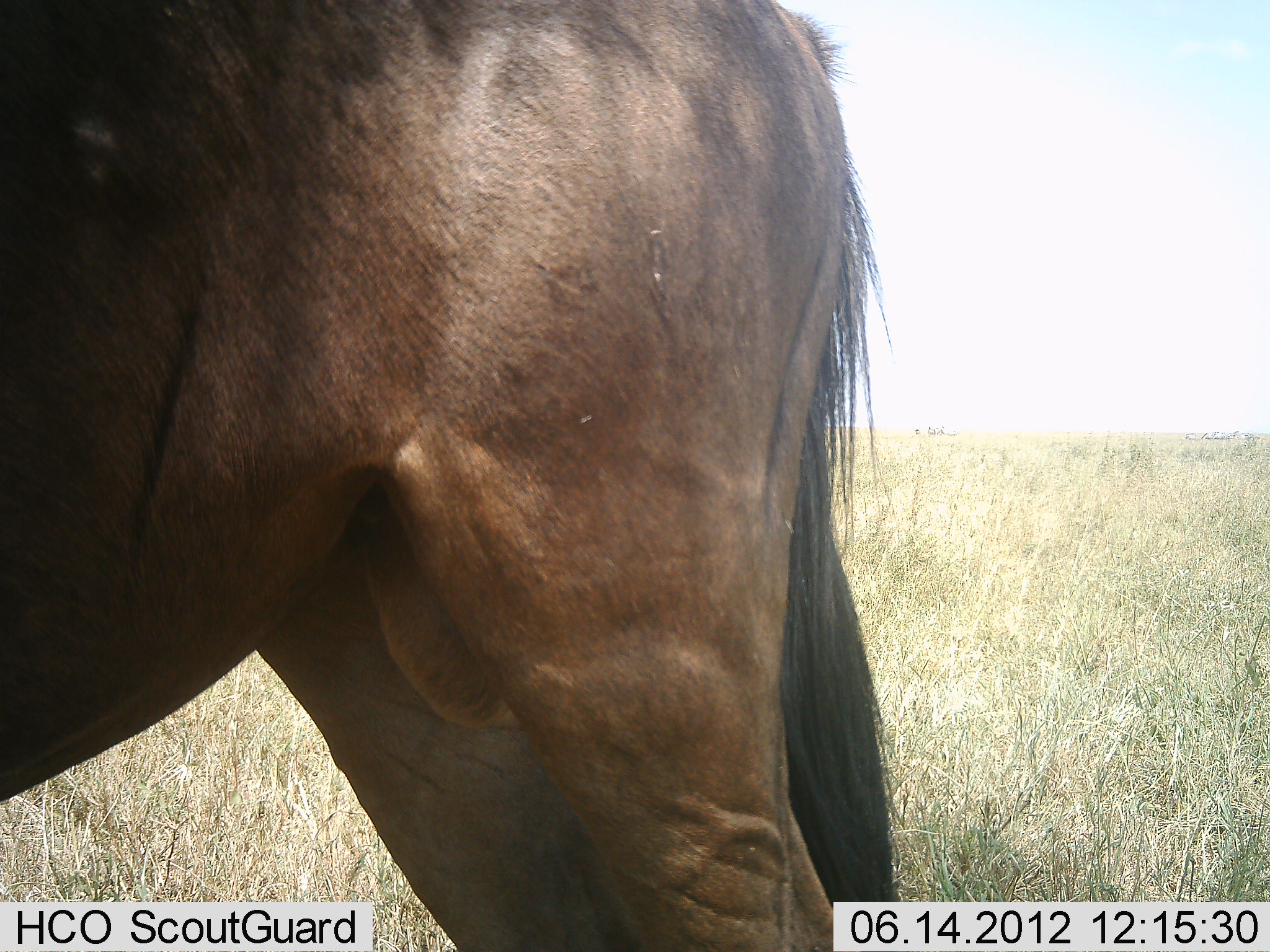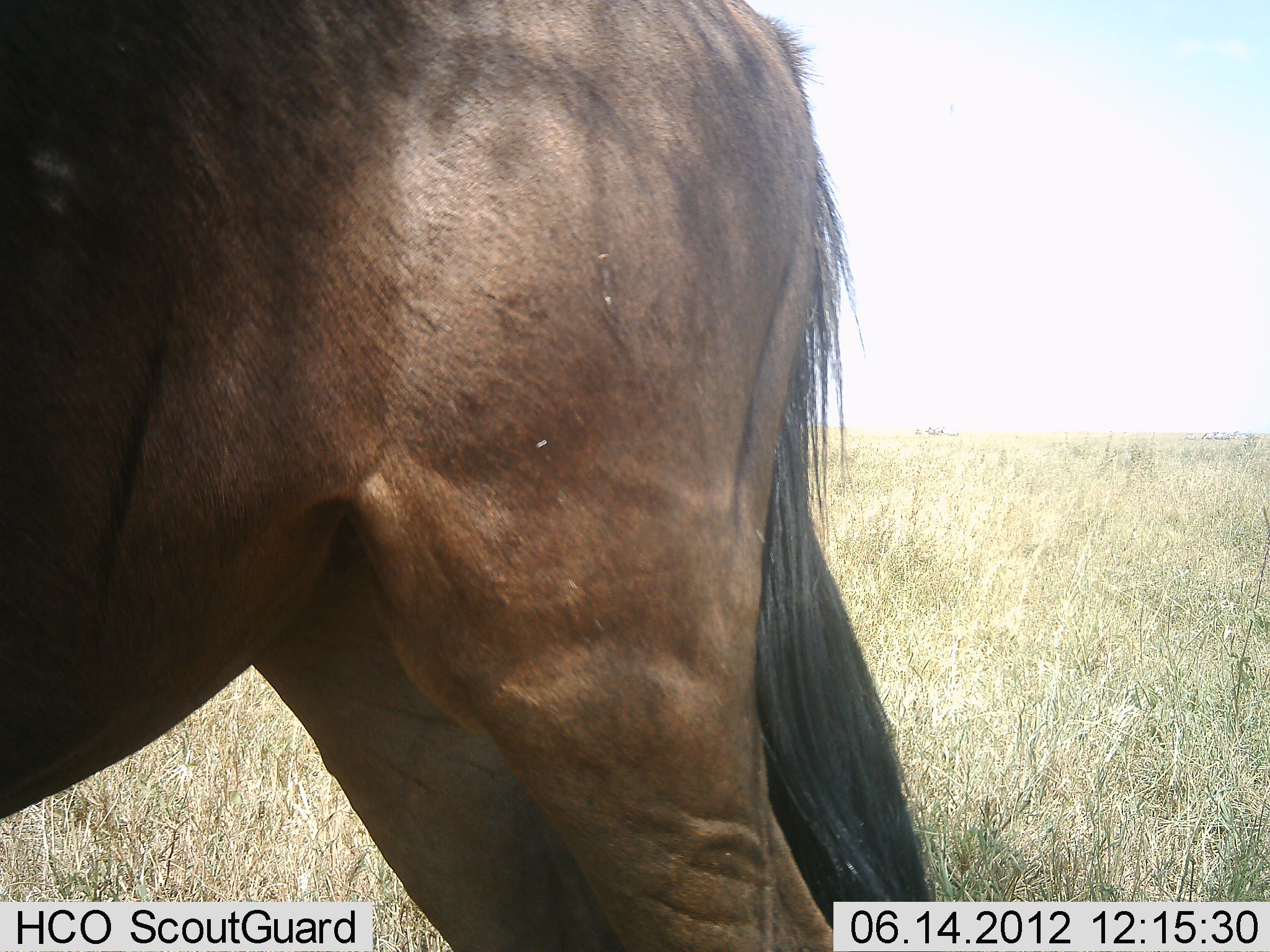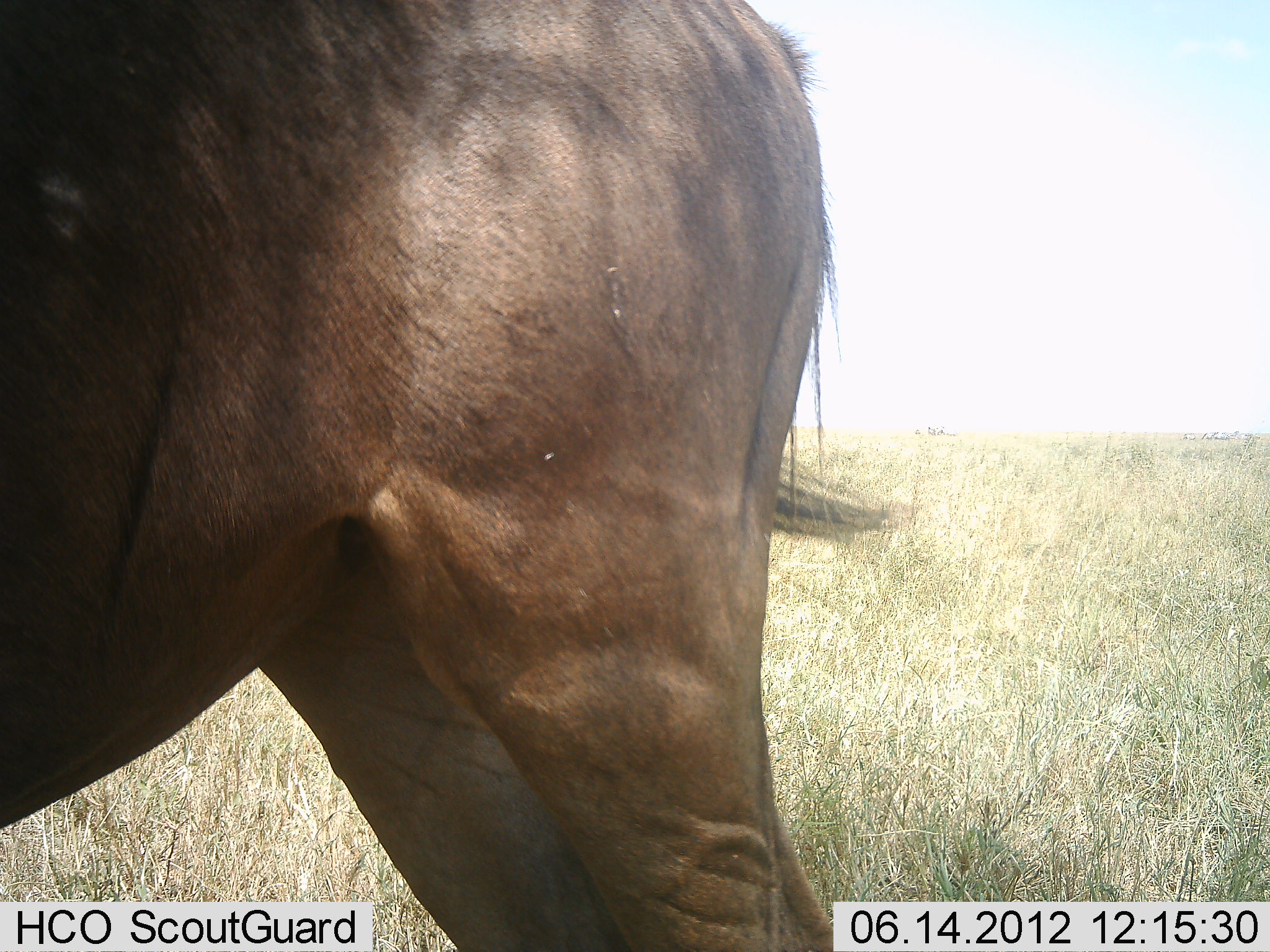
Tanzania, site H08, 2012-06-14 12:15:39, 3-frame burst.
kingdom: Animalia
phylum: Chordata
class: Mammalia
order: Artiodactyla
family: Bovidae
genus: Connochaetes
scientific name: Connochaetes taurinus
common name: blue wildebeest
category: wildebeest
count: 1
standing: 100%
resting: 0%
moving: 0%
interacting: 0%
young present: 0%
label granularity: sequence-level